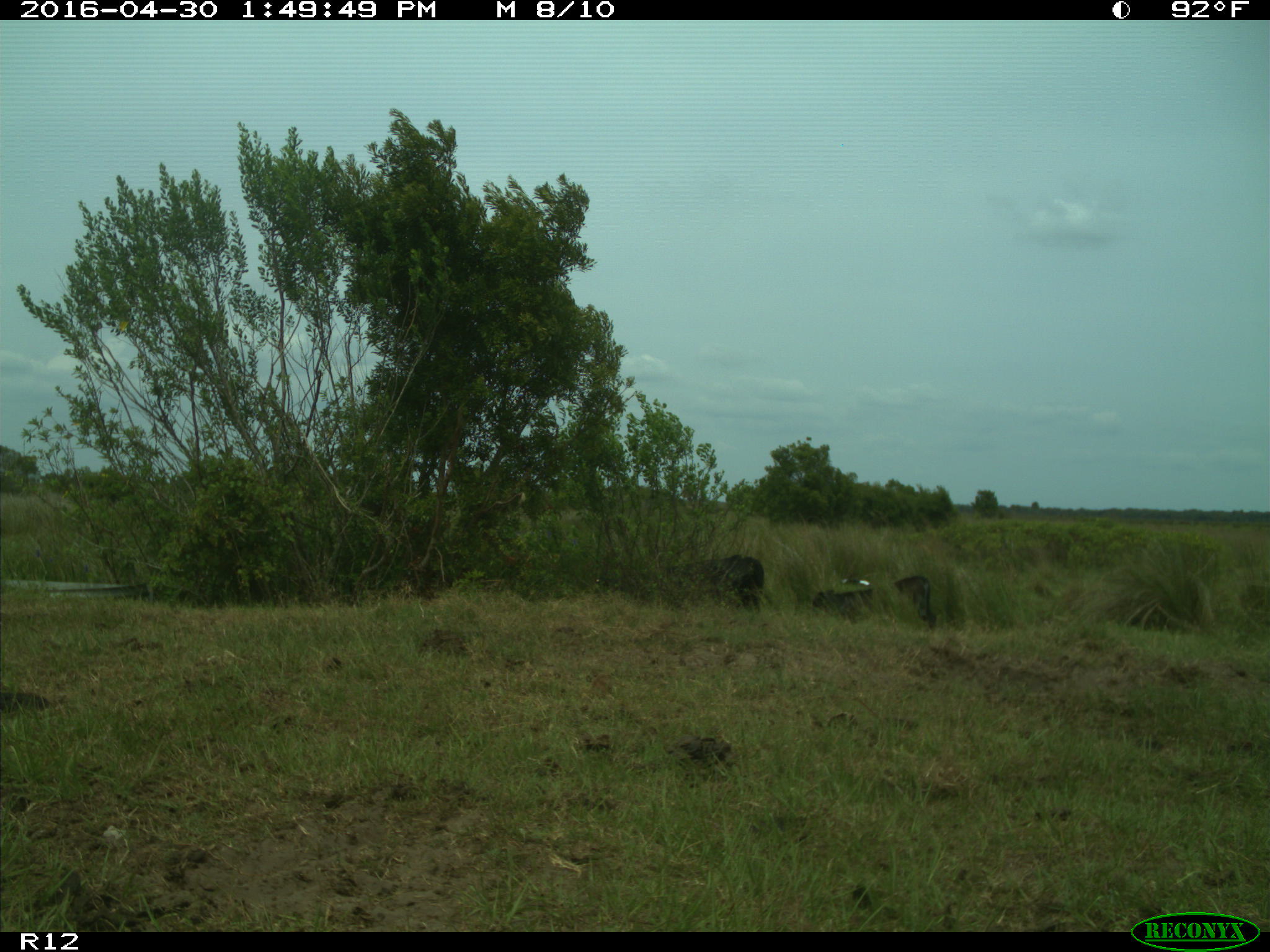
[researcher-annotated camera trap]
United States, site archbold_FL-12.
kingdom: Animalia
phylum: Chordata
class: Mammalia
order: Artiodactyla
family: Bovidae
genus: Bos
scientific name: Bos taurus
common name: domestic cow